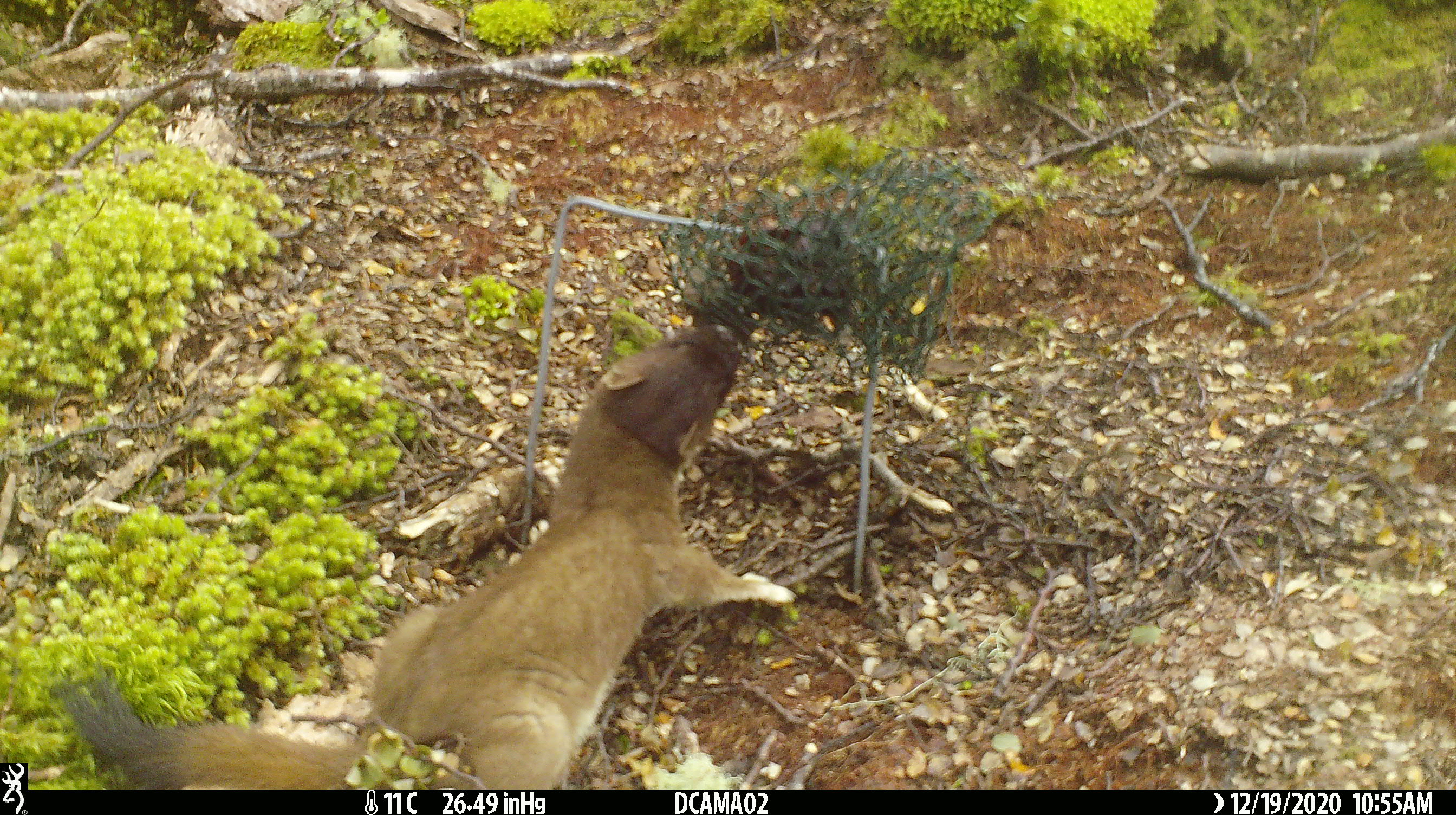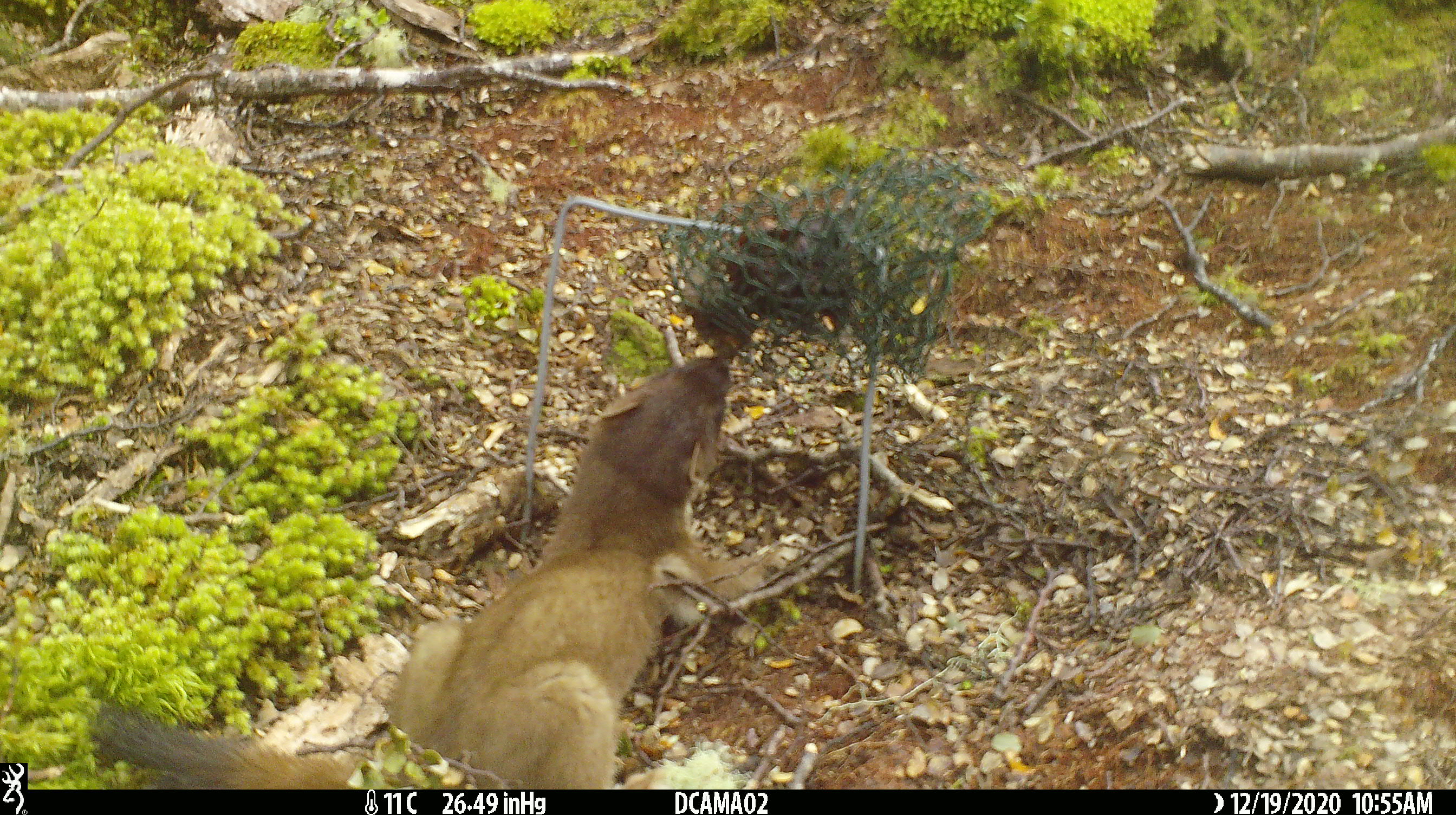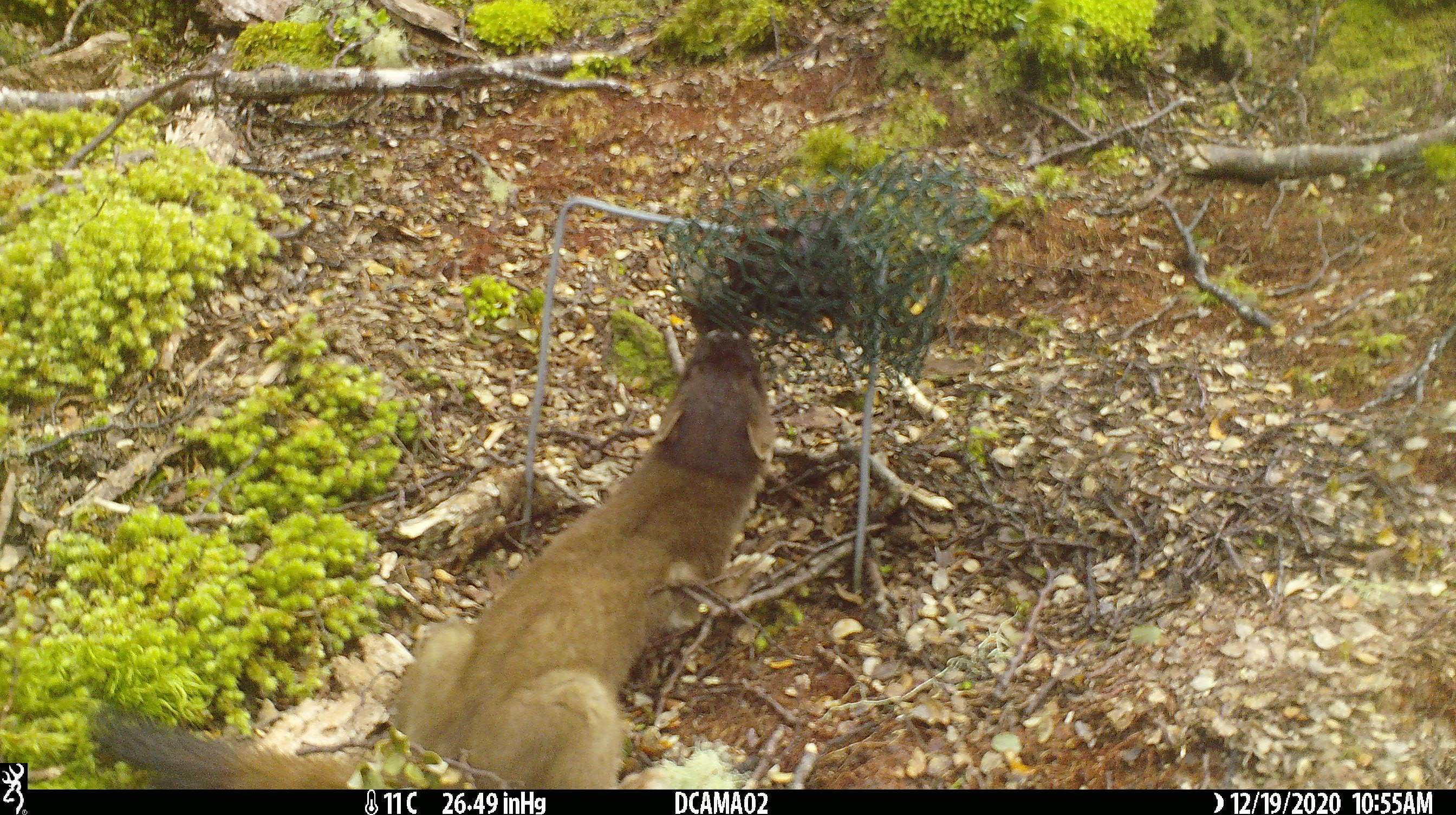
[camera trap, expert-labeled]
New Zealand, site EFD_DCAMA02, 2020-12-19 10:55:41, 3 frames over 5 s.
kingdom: Animalia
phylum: Chordata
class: Mammalia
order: Carnivora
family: Mustelidae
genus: Mustela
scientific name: Mustela erminea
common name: stoat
Stoat (Mustela erminea).